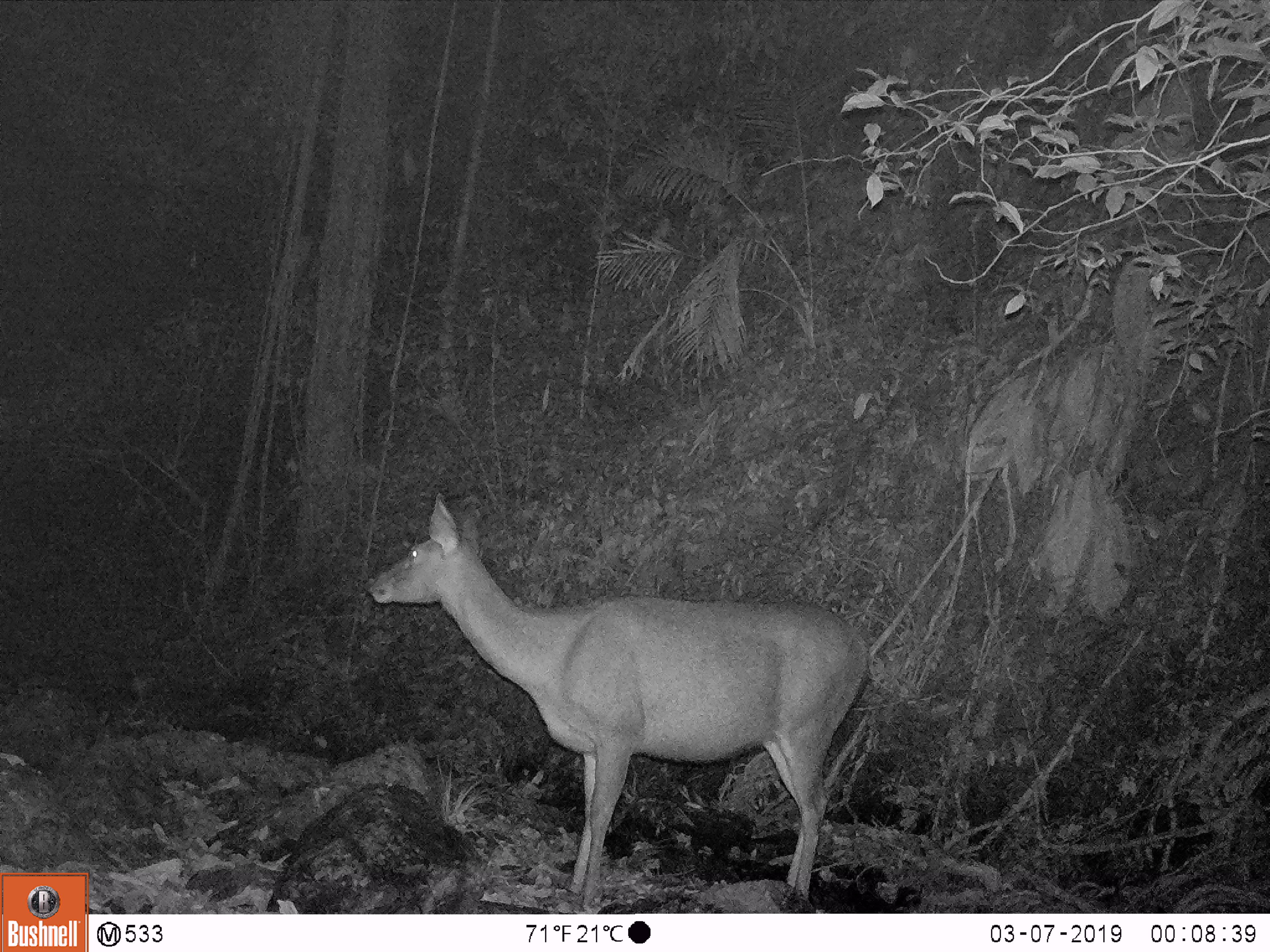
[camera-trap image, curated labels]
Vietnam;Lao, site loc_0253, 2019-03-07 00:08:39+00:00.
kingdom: Animalia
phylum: Chordata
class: Mammalia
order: Artiodactyla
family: Cervidae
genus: Rusa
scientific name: Rusa unicolor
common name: sambar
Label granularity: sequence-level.